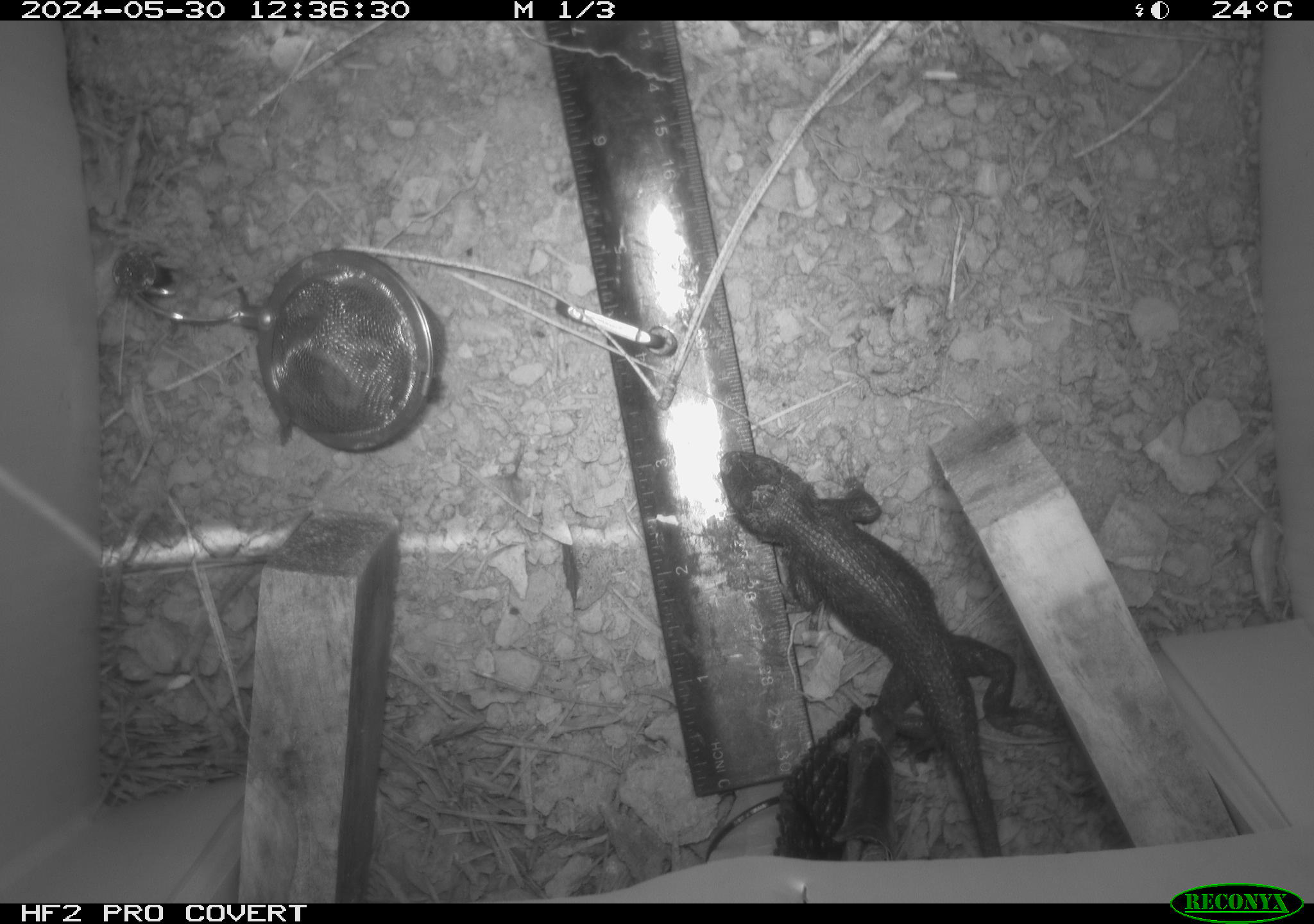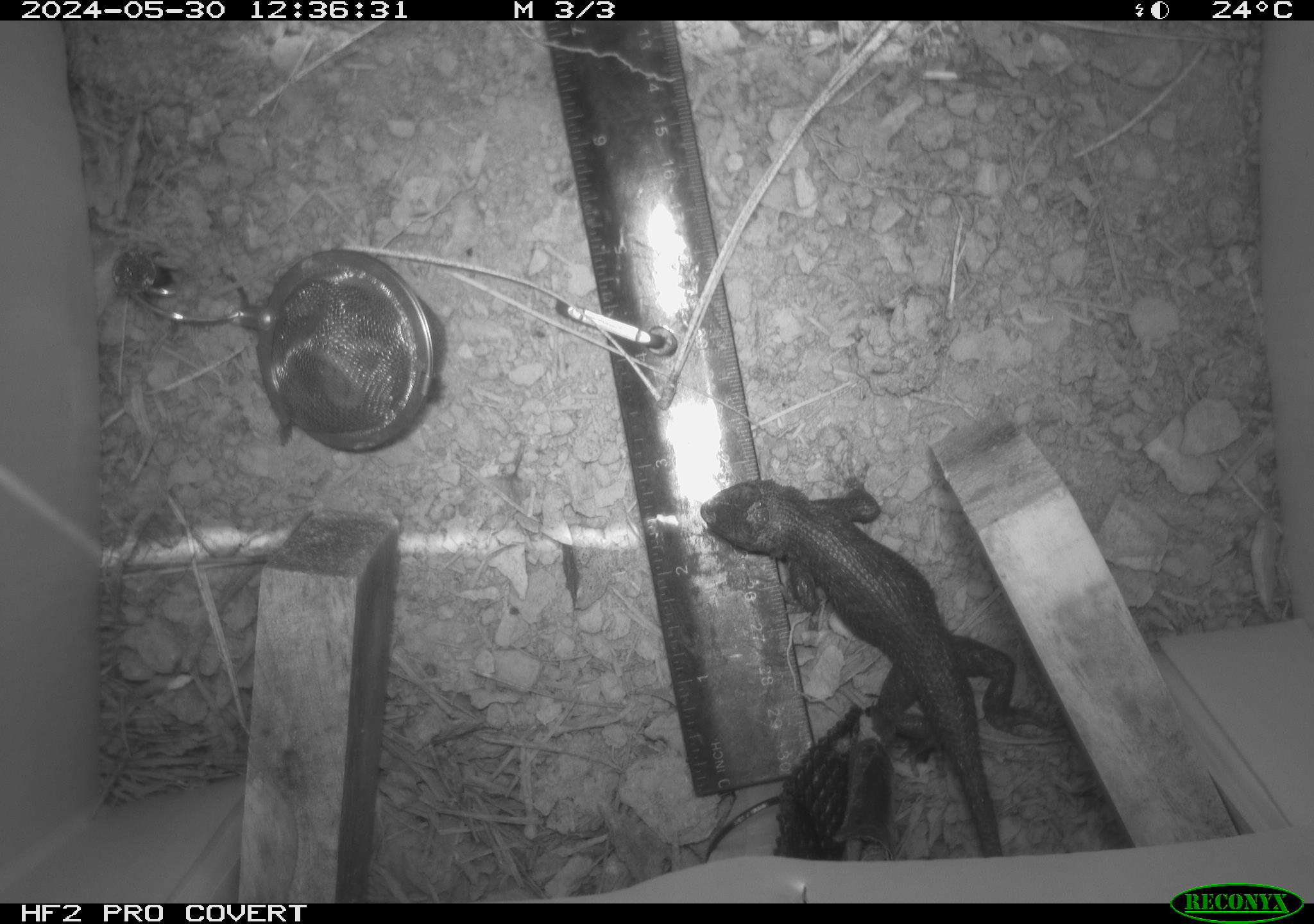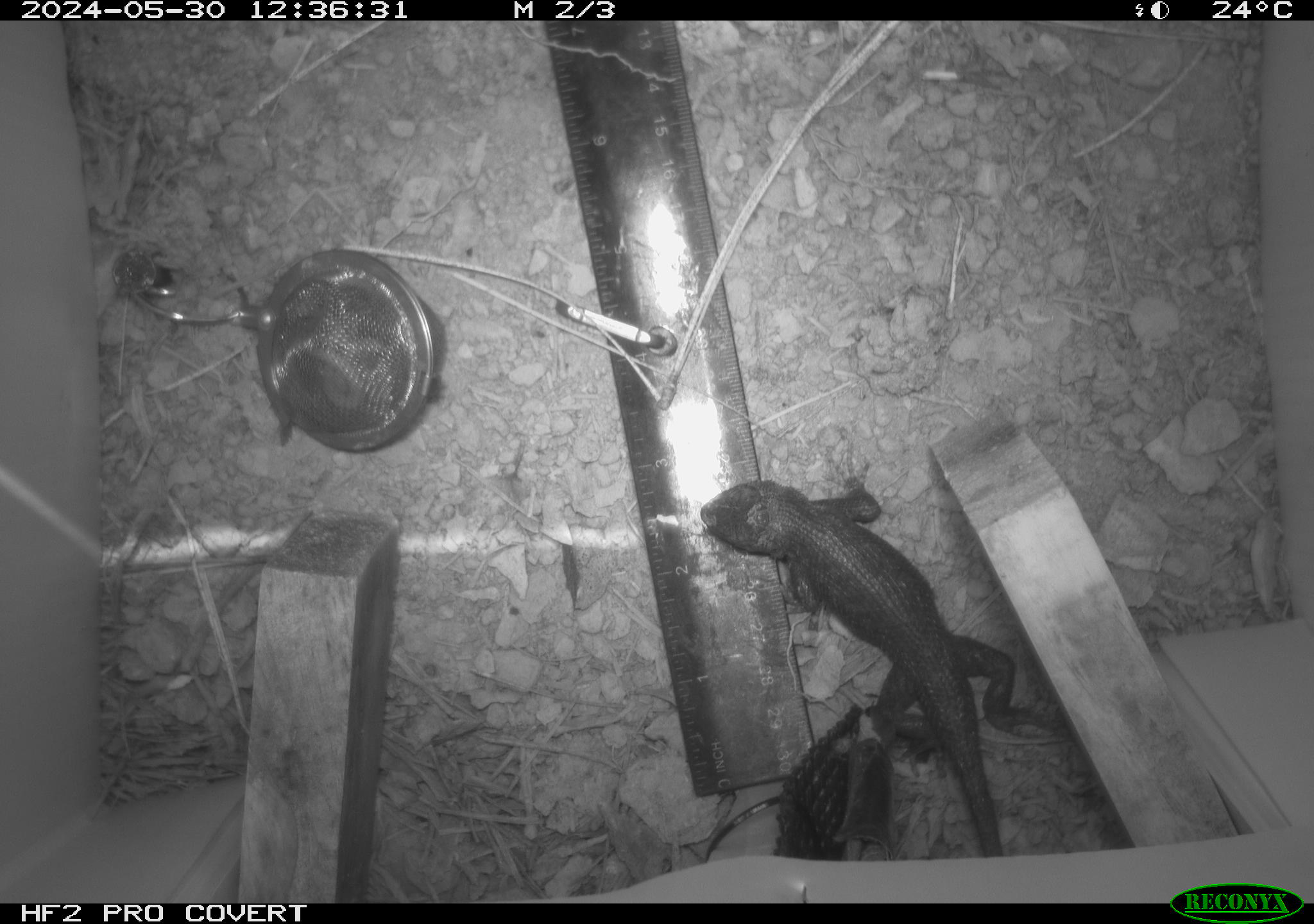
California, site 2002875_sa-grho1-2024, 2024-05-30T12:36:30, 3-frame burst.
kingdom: Animalia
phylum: Chordata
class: Reptilia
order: Squamata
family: Phrynosomatidae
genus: Sceloporus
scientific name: Sceloporus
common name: spiny lizards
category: sceloporus species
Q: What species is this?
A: Sceloporus species (spiny lizards) (Sceloporus).